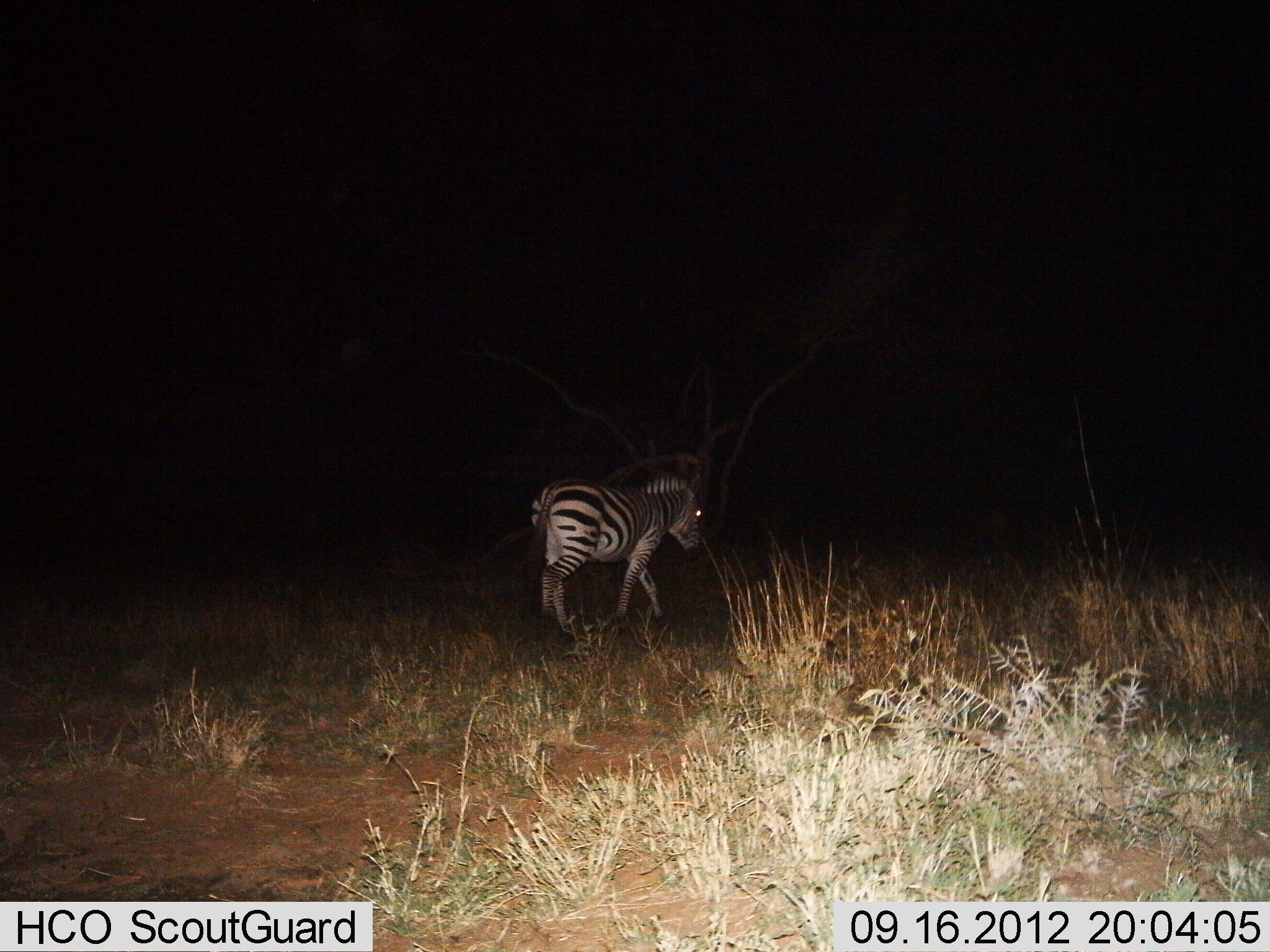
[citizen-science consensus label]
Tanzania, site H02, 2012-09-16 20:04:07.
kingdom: Animalia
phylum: Chordata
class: Mammalia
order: Perissodactyla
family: Equidae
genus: Equus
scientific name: Equus quagga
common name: plains zebra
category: zebra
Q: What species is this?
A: Zebra (plains zebra) (Equus quagga).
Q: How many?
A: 1.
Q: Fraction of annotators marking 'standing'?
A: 20%.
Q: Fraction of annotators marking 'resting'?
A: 0%.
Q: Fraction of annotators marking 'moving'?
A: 80%.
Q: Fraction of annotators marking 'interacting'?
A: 0%.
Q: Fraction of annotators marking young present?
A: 0%.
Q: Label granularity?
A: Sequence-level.